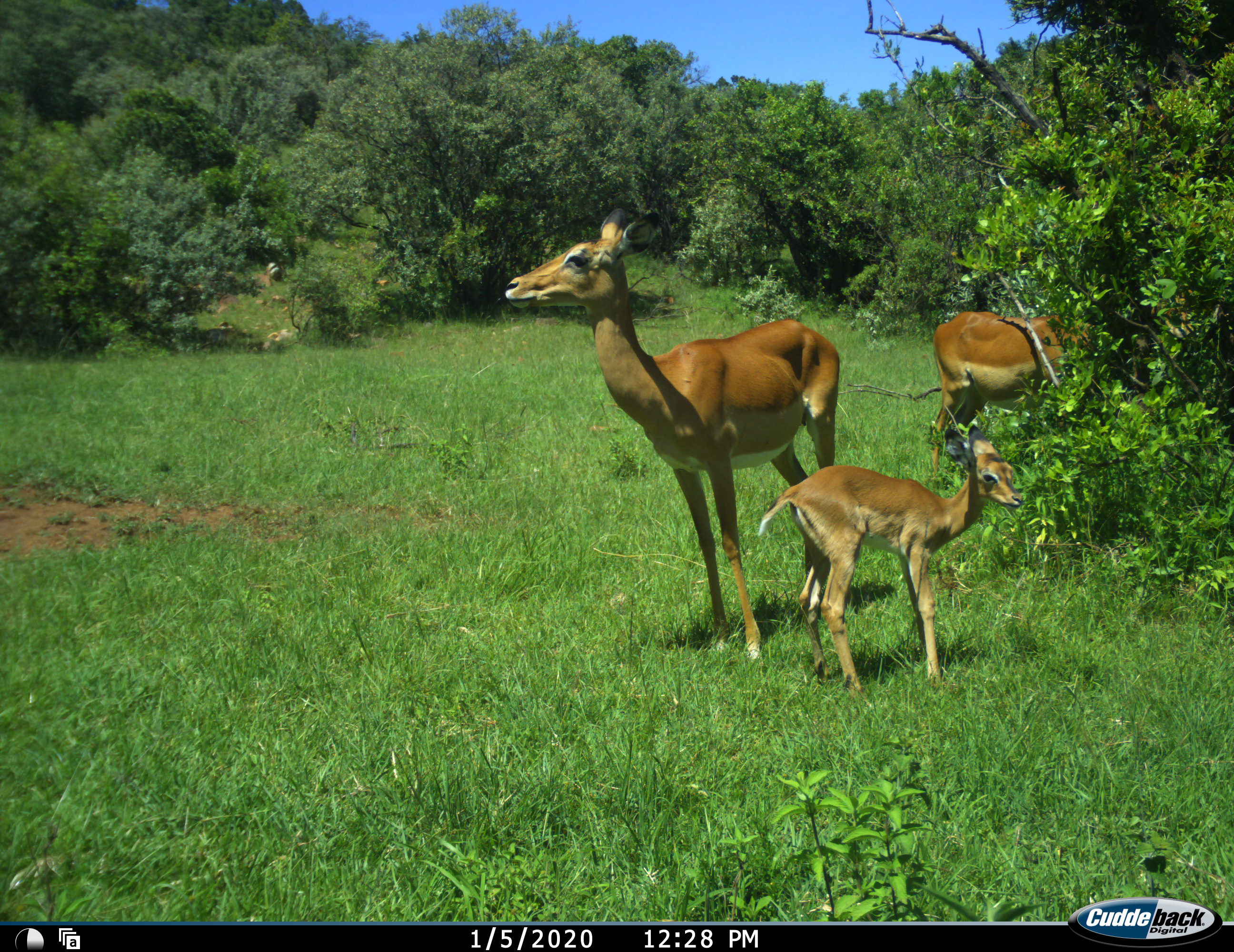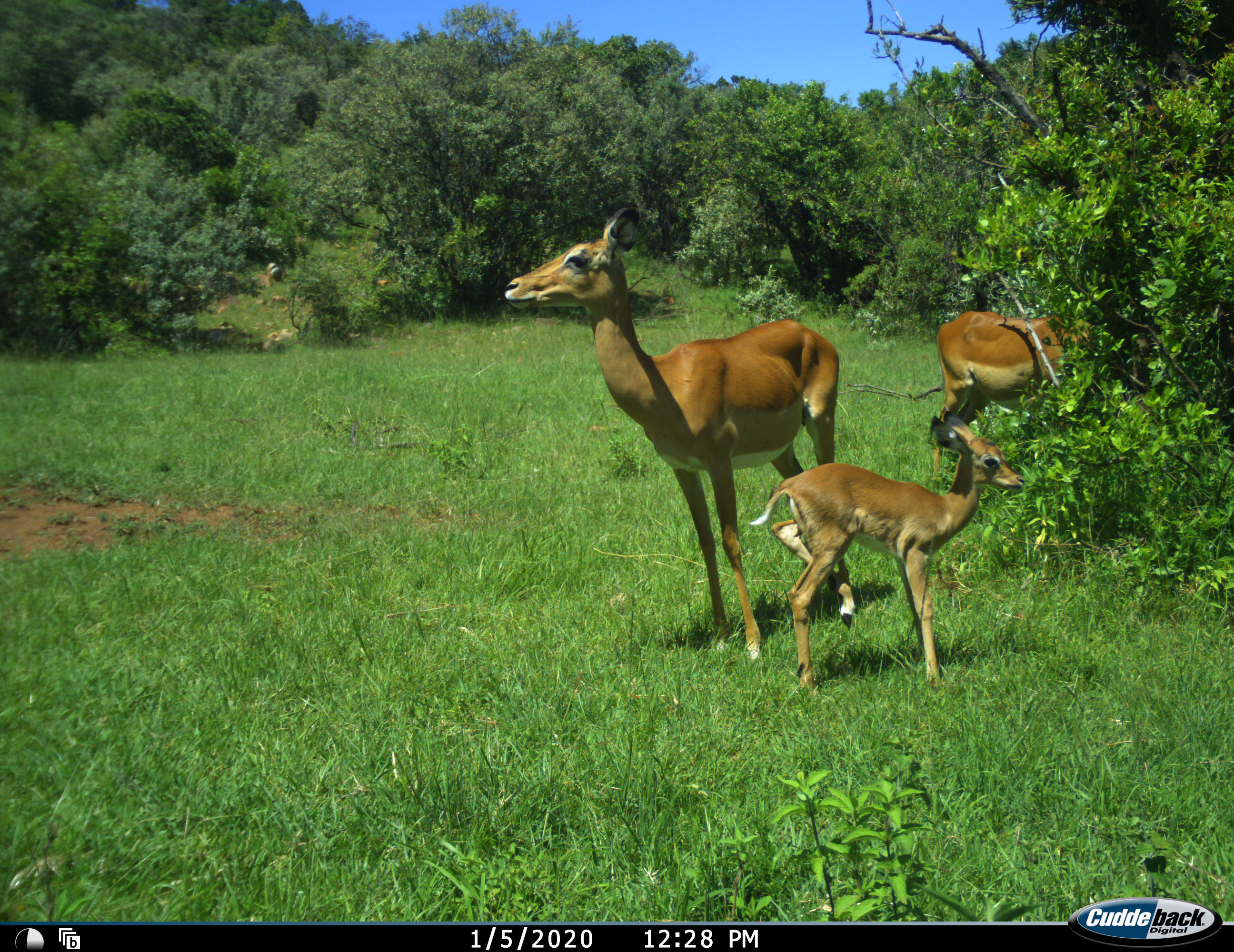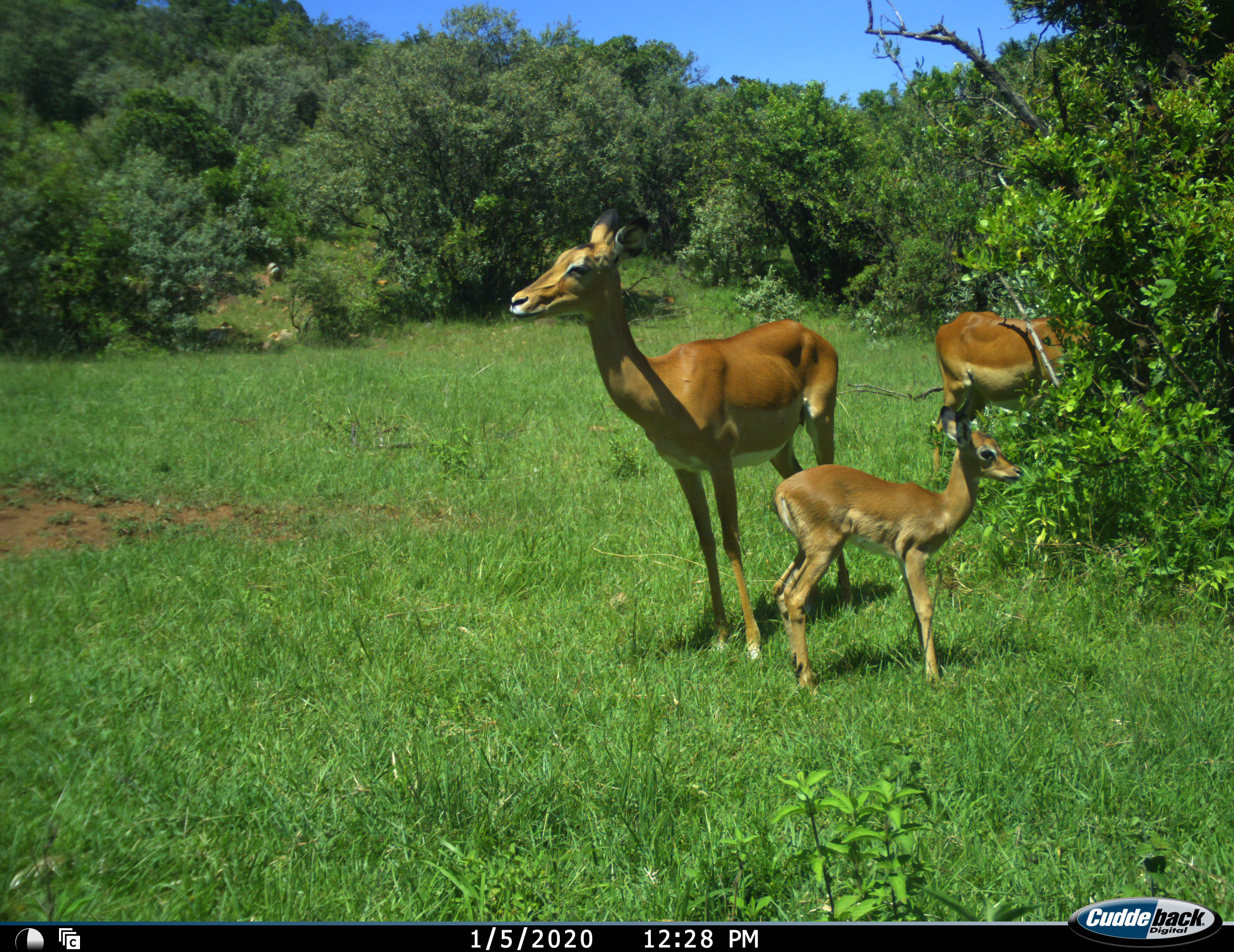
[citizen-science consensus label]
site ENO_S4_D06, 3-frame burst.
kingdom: Animalia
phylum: Chordata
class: Mammalia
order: Artiodactyla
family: Bovidae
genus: Aepyceros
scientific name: Aepyceros melampus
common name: impala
Impala (Aepyceros melampus), count 3. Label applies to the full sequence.